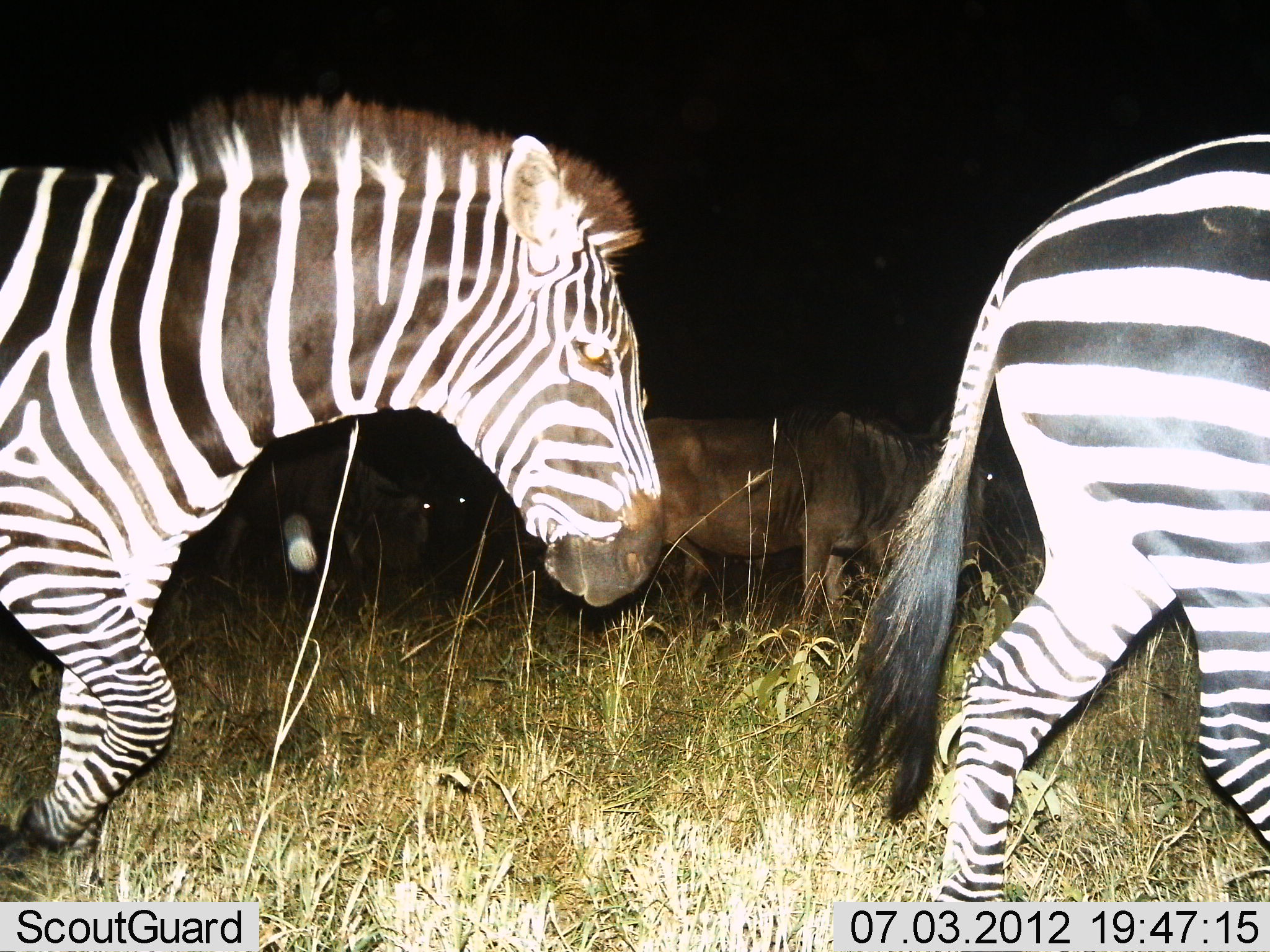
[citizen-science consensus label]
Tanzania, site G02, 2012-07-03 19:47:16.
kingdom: Animalia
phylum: Chordata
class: Mammalia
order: Artiodactyla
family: Bovidae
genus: Connochaetes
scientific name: Connochaetes taurinus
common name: blue wildebeest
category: wildebeest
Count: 2.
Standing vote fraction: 60%.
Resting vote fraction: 0%.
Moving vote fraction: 60%.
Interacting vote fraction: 0%.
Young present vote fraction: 0%.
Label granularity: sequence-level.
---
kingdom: Animalia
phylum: Chordata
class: Mammalia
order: Perissodactyla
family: Equidae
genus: Equus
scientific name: Equus quagga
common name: plains zebra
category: zebra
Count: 2.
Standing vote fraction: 18%.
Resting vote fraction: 0%.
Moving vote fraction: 91%.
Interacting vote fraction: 0%.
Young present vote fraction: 0%.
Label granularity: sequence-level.